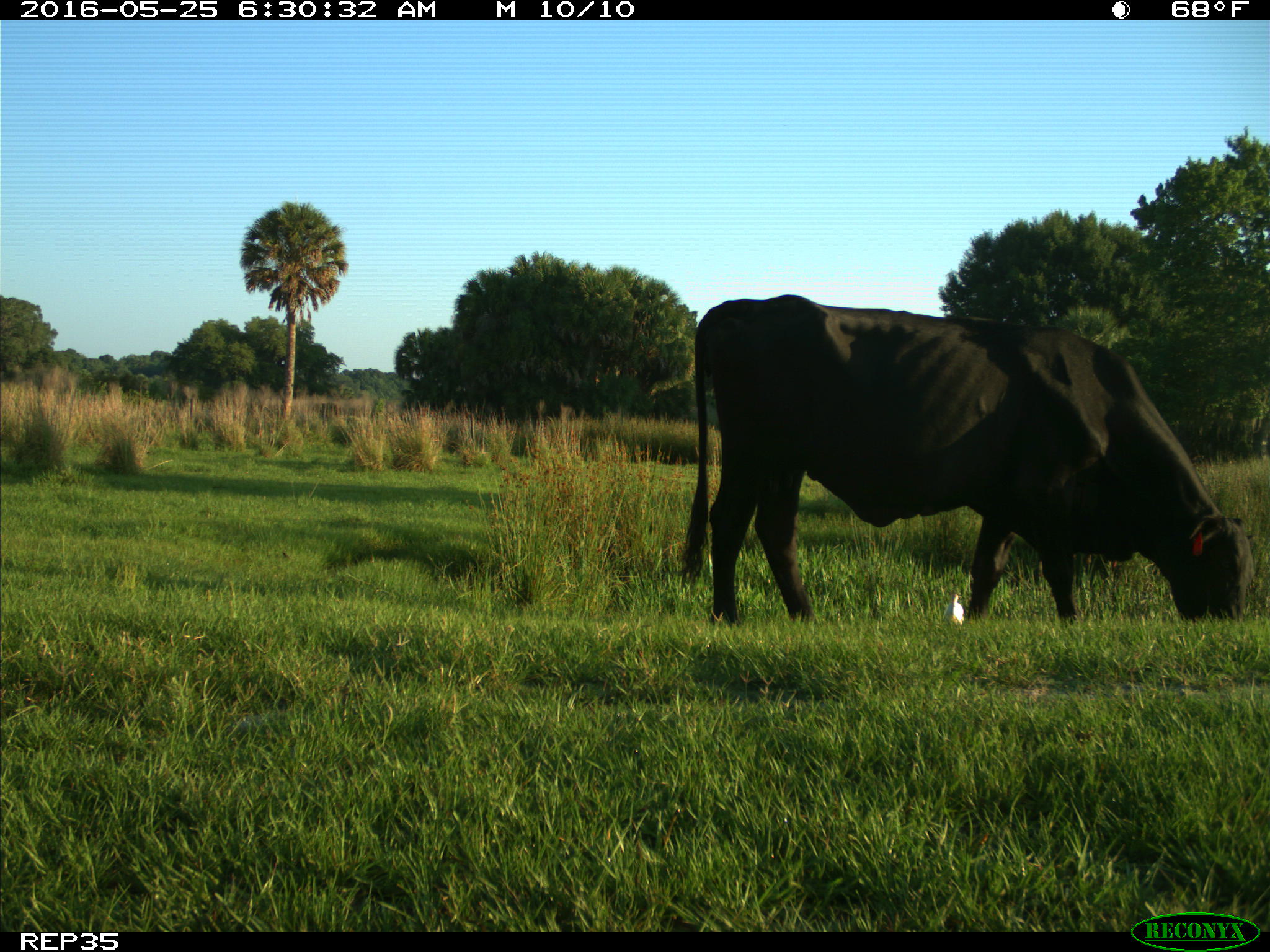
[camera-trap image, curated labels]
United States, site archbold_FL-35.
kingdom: Animalia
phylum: Chordata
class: Mammalia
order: Artiodactyla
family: Bovidae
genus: Bos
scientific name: Bos taurus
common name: domestic cow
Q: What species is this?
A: Bos taurus (domestic cow).